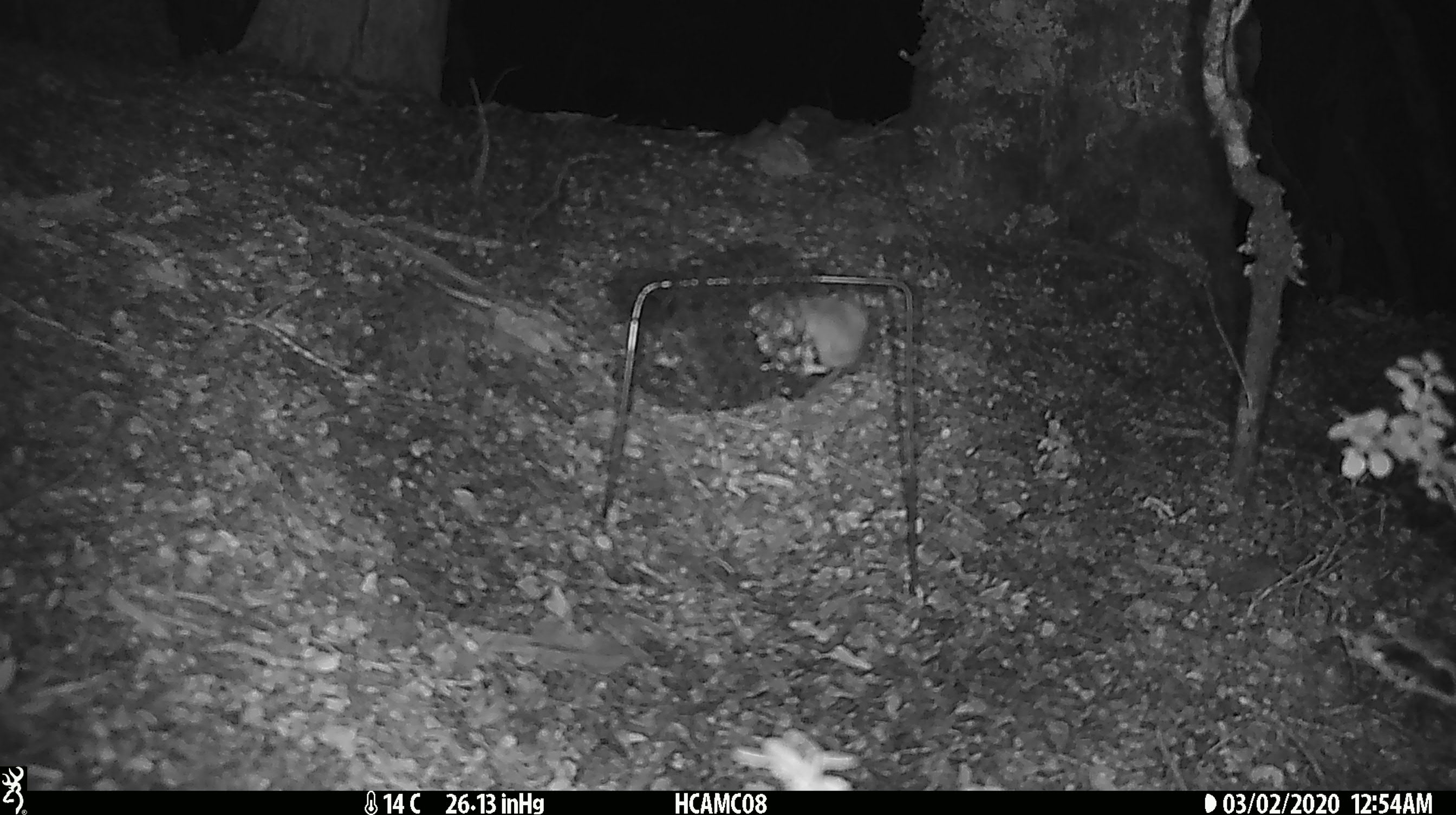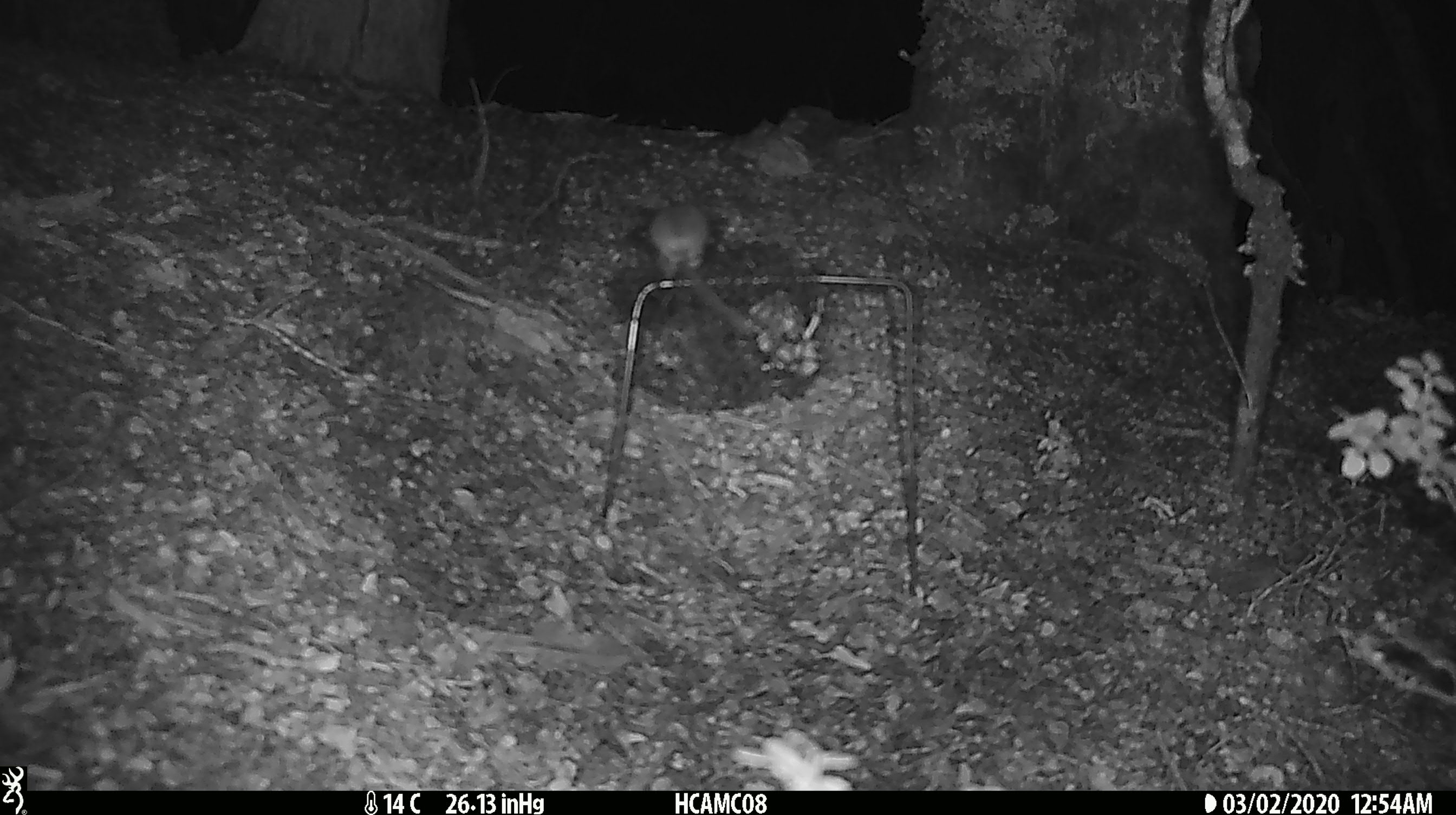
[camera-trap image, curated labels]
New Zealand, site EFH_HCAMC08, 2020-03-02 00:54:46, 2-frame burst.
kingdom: Animalia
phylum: Chordata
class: Mammalia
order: Rodentia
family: Muridae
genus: Mus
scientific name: Mus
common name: mouse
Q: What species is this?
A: Mouse (Mus).